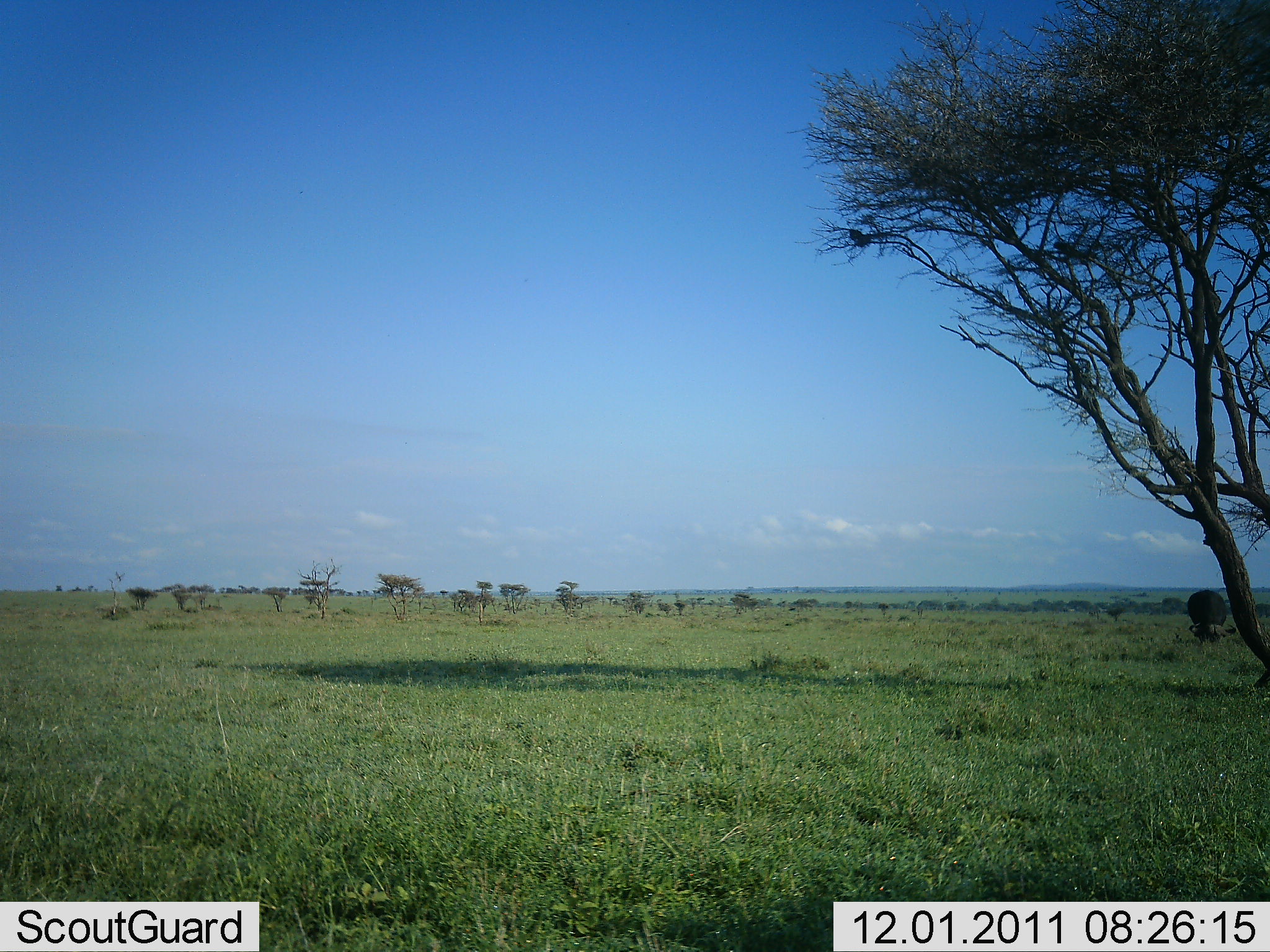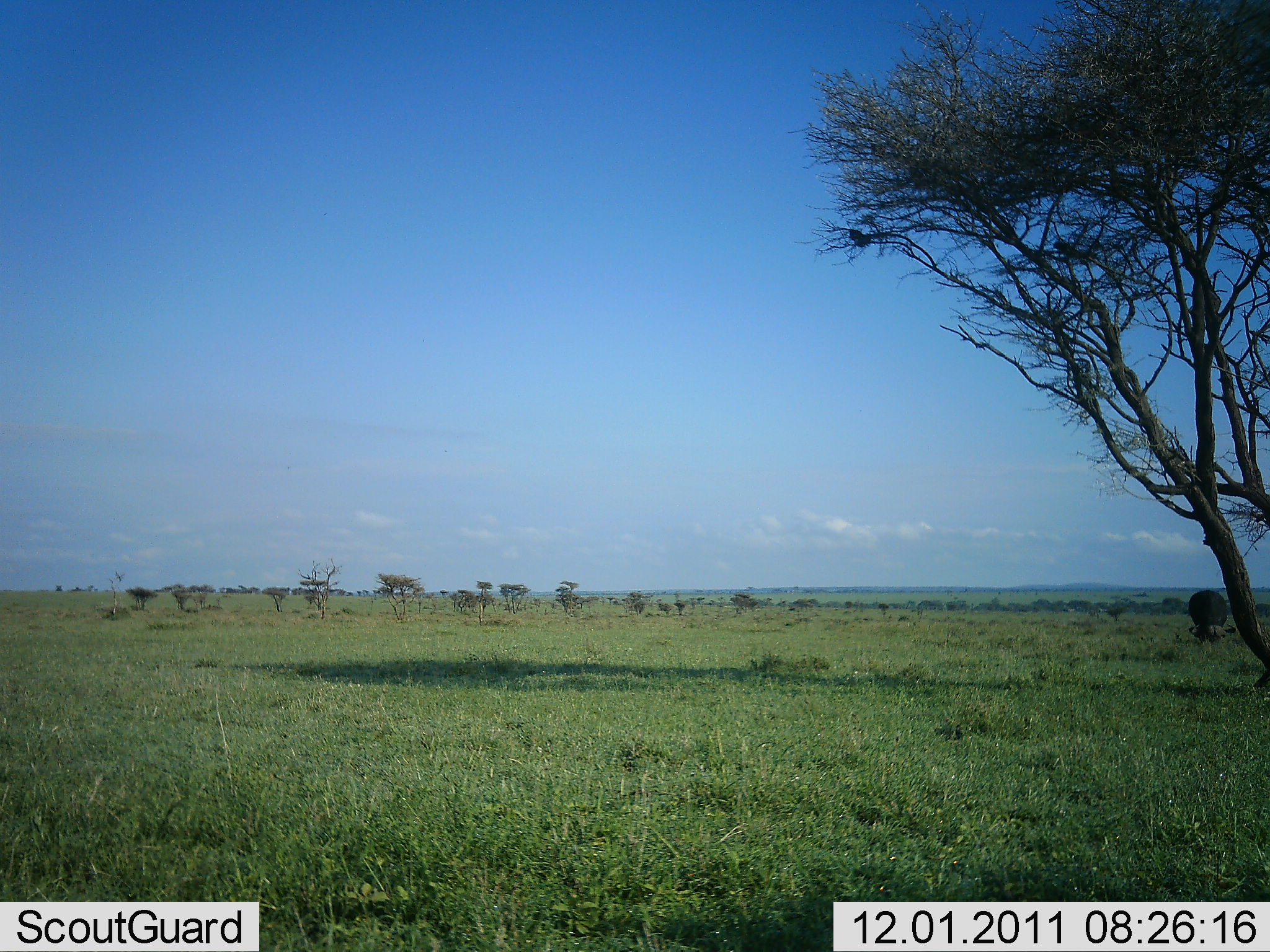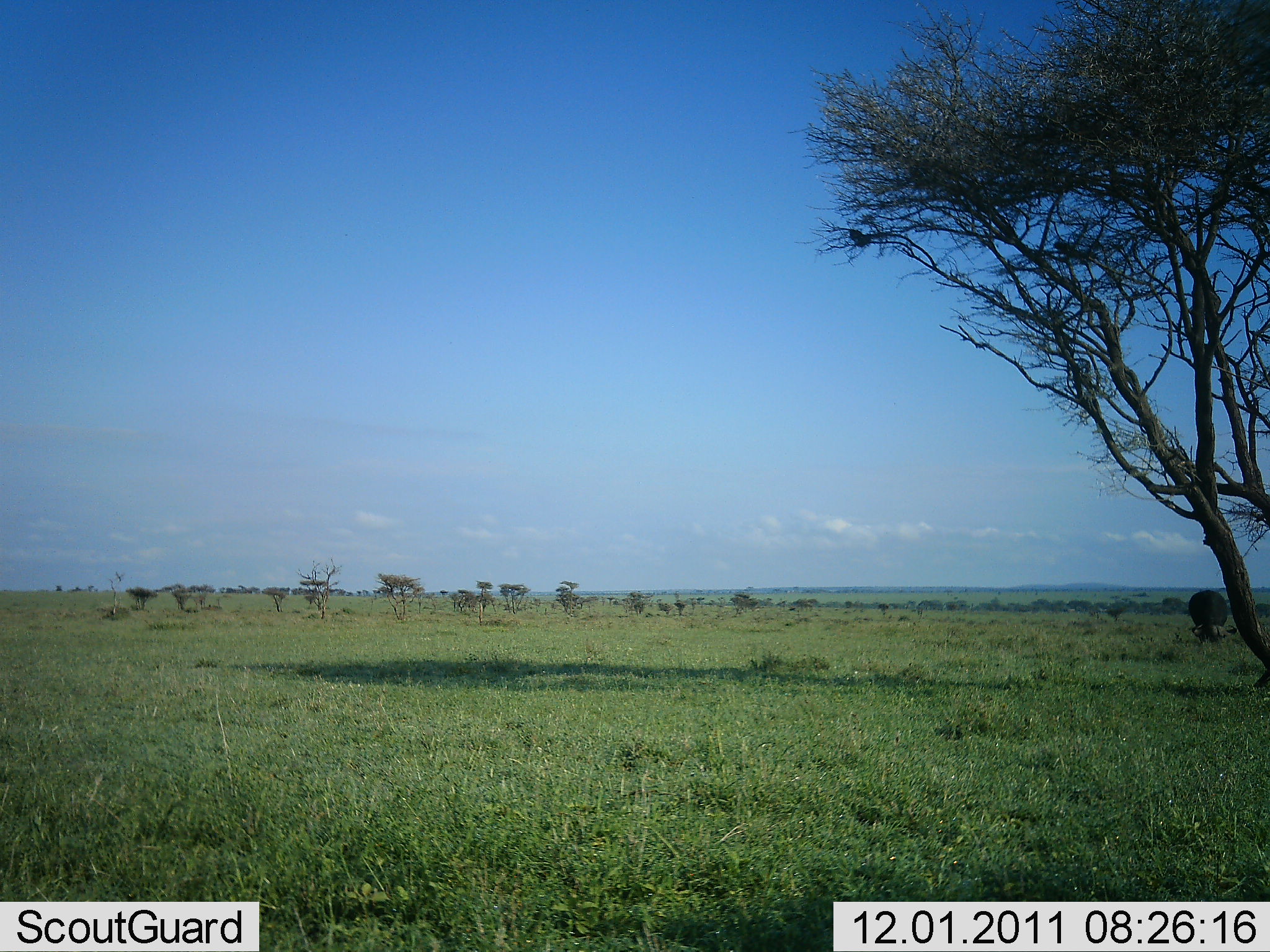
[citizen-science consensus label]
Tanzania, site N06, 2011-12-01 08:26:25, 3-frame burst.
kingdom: Animalia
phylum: Chordata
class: Mammalia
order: Artiodactyla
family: Bovidae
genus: Syncerus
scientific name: Syncerus caffer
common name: cape buffalo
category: buffalo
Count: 1.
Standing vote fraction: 0%.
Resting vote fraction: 0%.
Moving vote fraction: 0%.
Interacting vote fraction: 0%.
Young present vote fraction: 0%.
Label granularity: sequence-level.